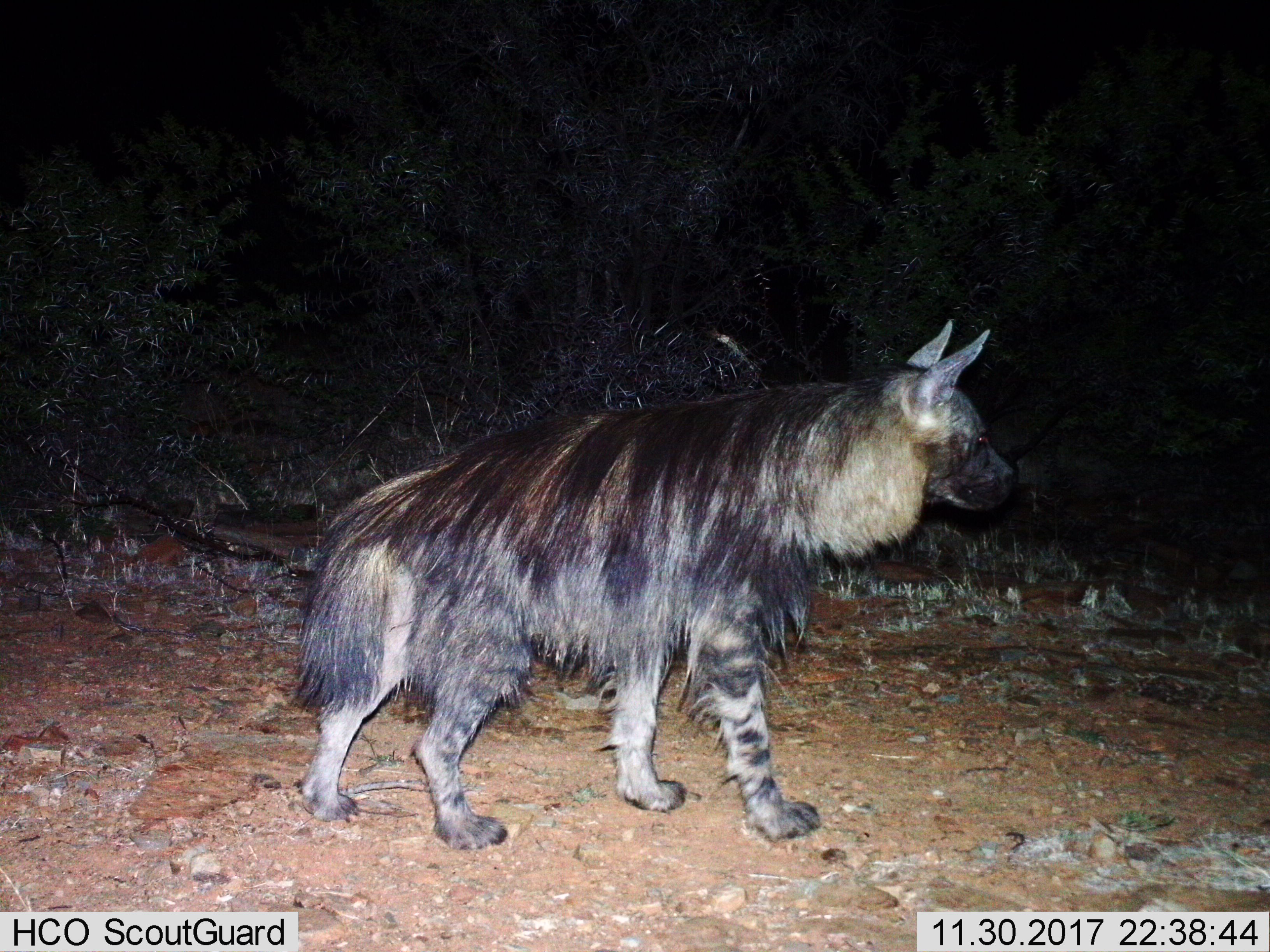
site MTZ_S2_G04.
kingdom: Animalia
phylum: Chordata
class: Mammalia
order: Carnivora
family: Hyaenidae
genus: Parahyaena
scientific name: Parahyaena brunnea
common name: brown hyena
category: hyenabrown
Hyenabrown (brown hyena) (Parahyaena brunnea), count 1. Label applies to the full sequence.